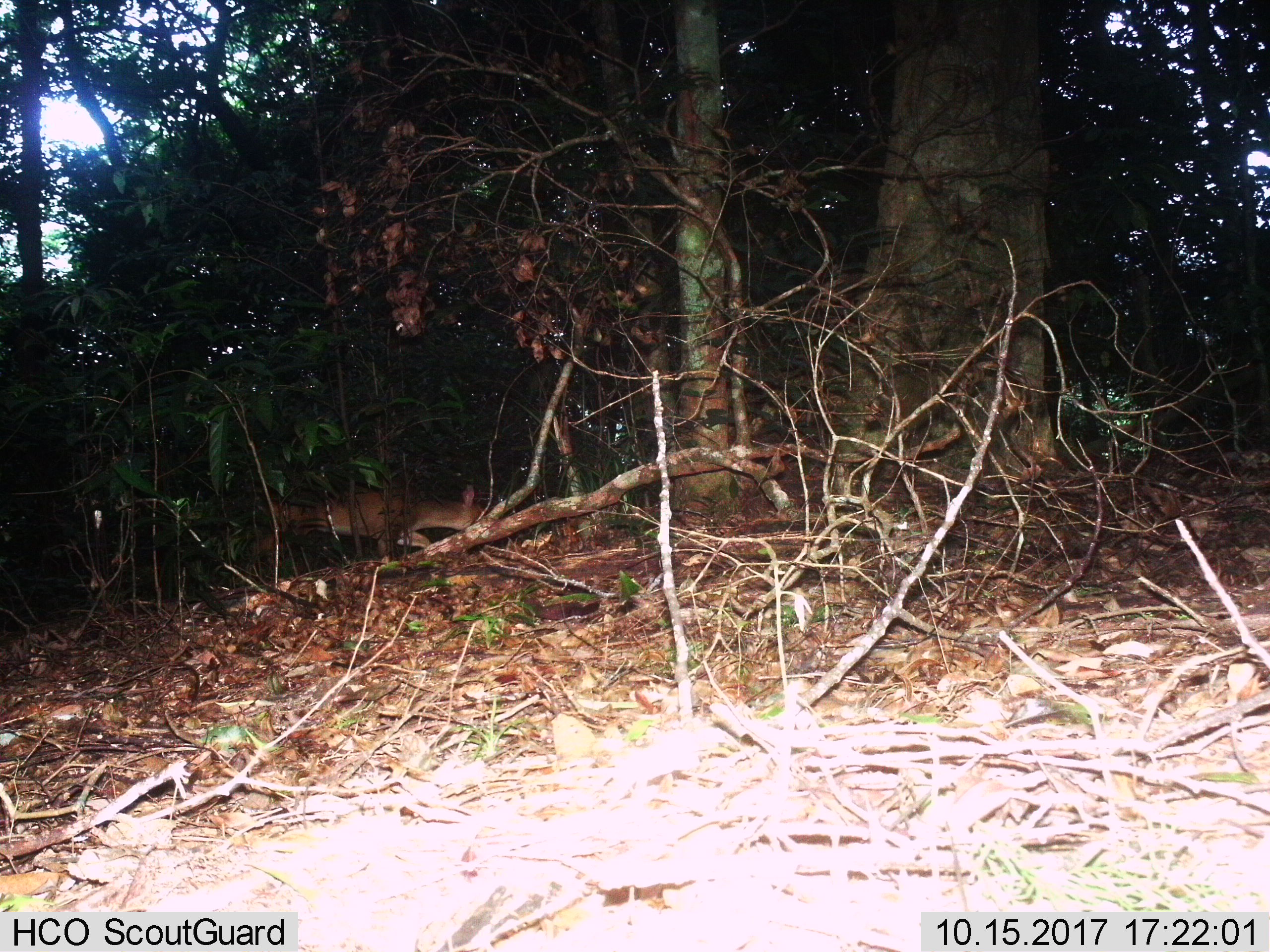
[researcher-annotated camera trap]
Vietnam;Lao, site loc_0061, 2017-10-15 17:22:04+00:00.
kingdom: Animalia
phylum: Chordata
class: Mammalia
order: Artiodactyla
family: Cervidae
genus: Muntiacus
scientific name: Muntiacus vuquangensis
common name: large-antlered muntjac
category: large antlered muntjac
Large antlered muntjac (large-antlered muntjac) (Muntiacus vuquangensis). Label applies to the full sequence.